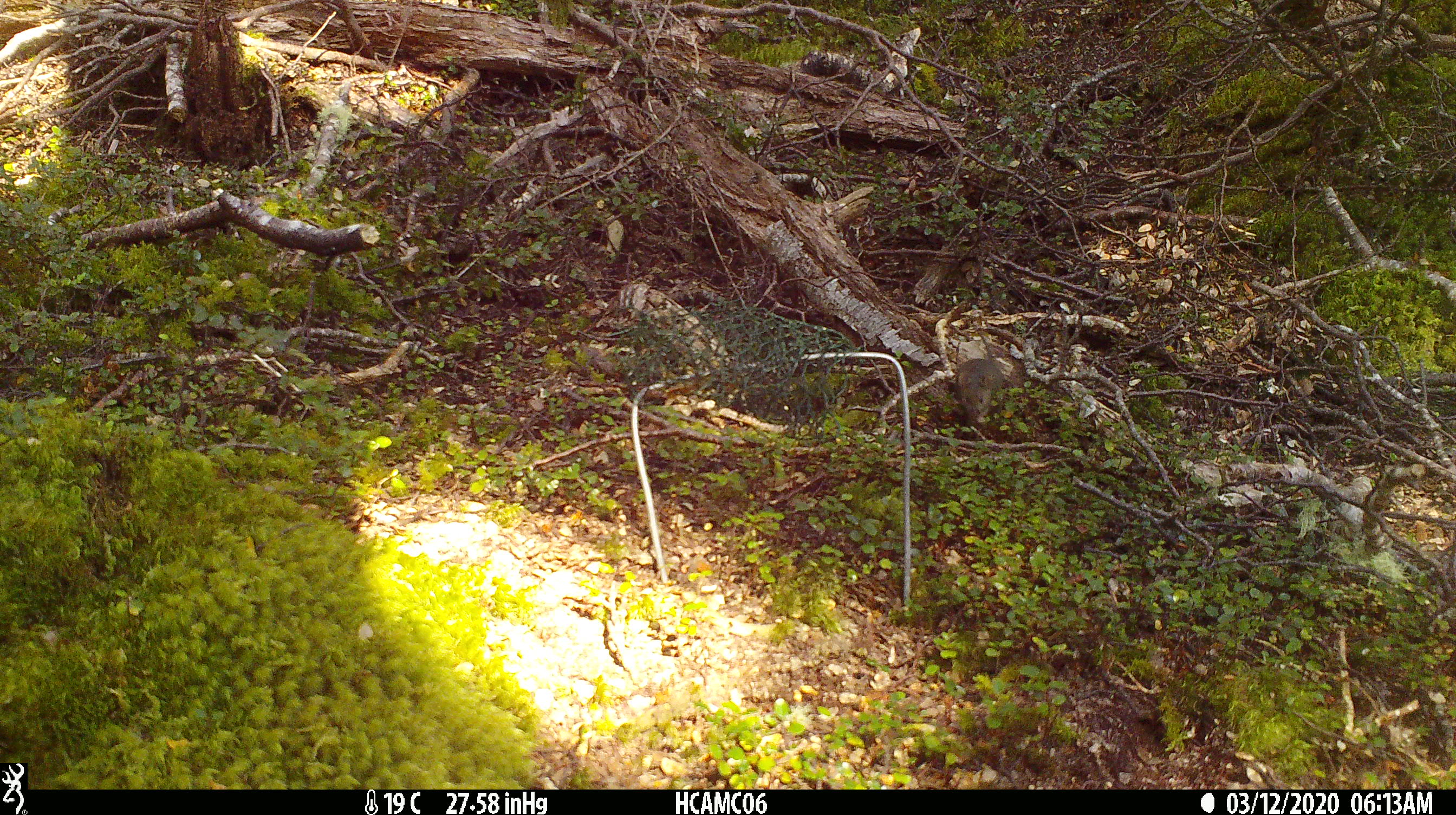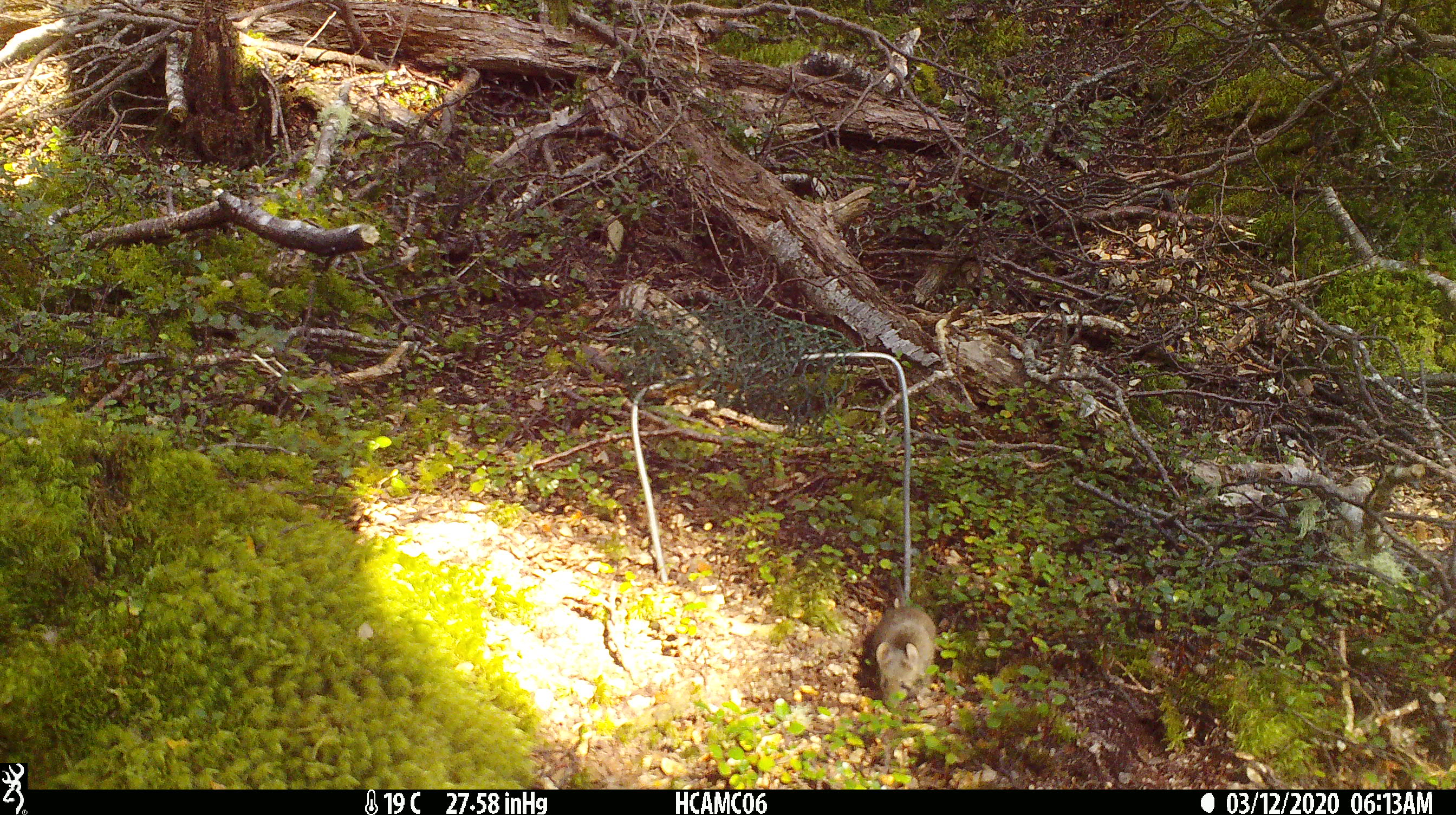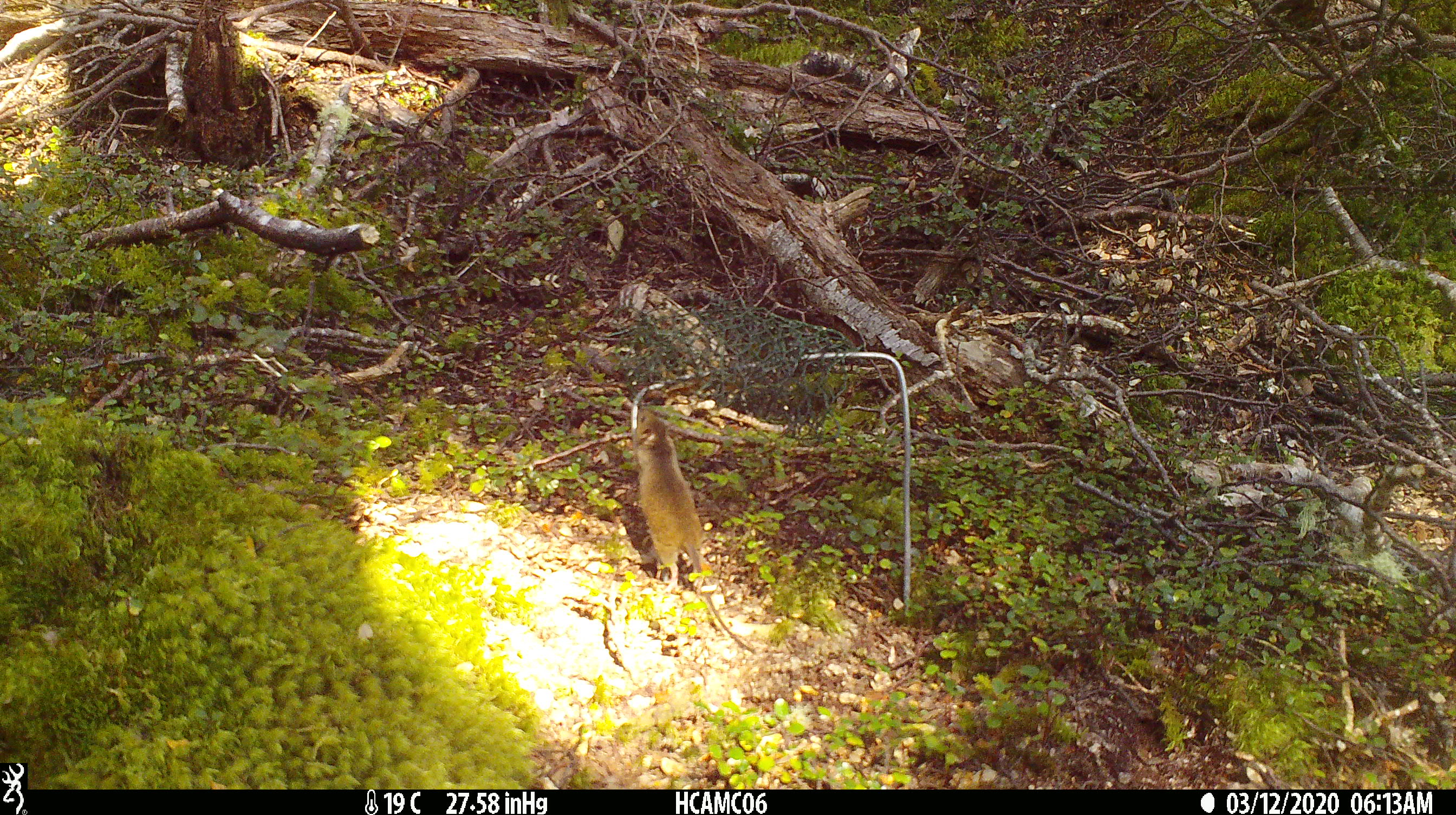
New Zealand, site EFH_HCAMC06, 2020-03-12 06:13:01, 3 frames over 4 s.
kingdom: Animalia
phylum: Chordata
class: Mammalia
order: Rodentia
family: Muridae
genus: Mus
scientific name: Mus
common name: mouse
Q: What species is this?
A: Mouse (Mus).